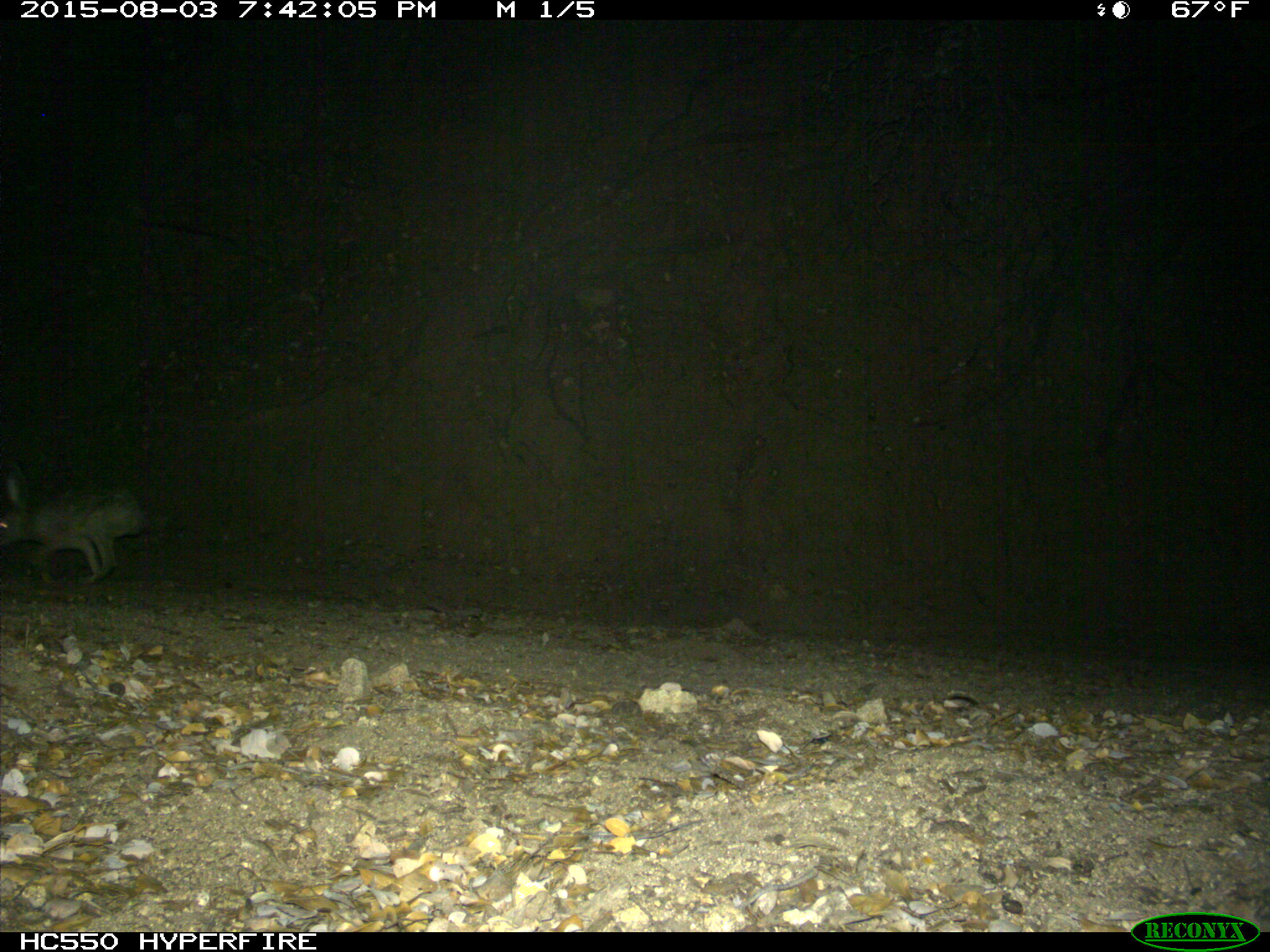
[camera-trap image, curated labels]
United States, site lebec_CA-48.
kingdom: Animalia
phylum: Chordata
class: Mammalia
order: Lagomorpha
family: Leporidae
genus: Lepus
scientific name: Lepus californicus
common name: black-tailed jackrabbit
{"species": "Lepus californicus (black-tailed jackrabbit)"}